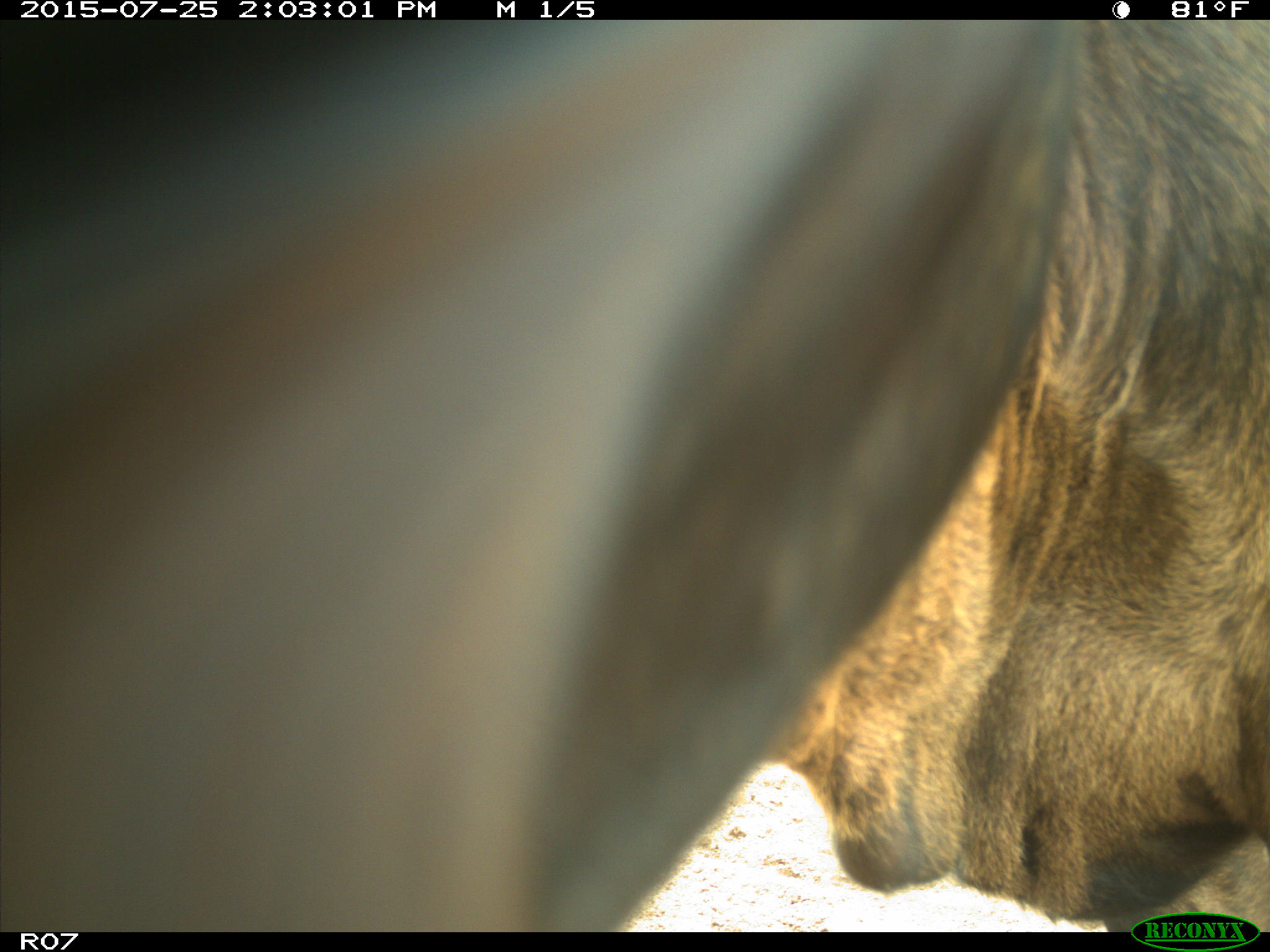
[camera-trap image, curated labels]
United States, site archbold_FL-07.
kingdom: Animalia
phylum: Chordata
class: Mammalia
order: Artiodactyla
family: Bovidae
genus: Bos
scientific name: Bos taurus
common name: domestic cow